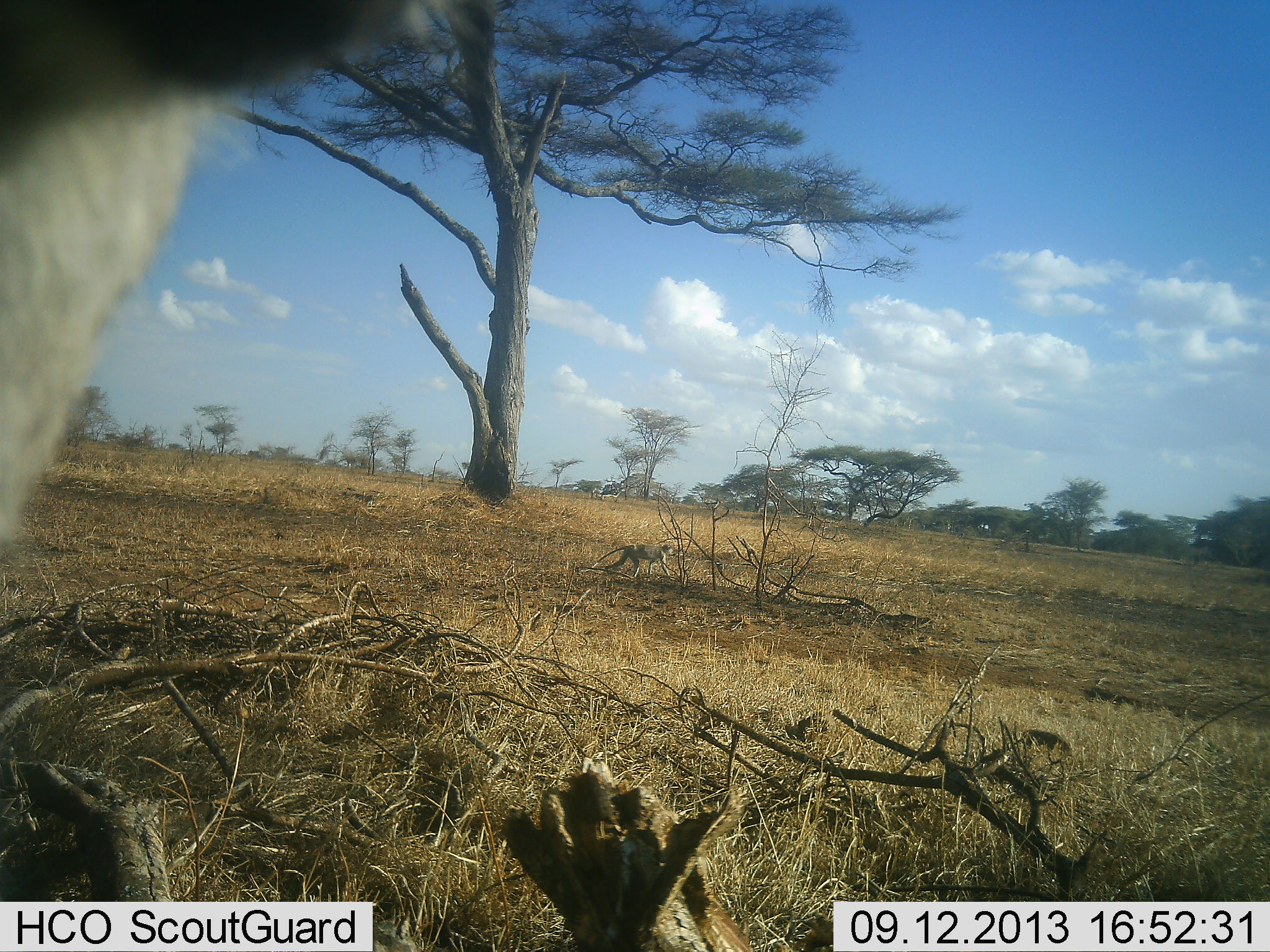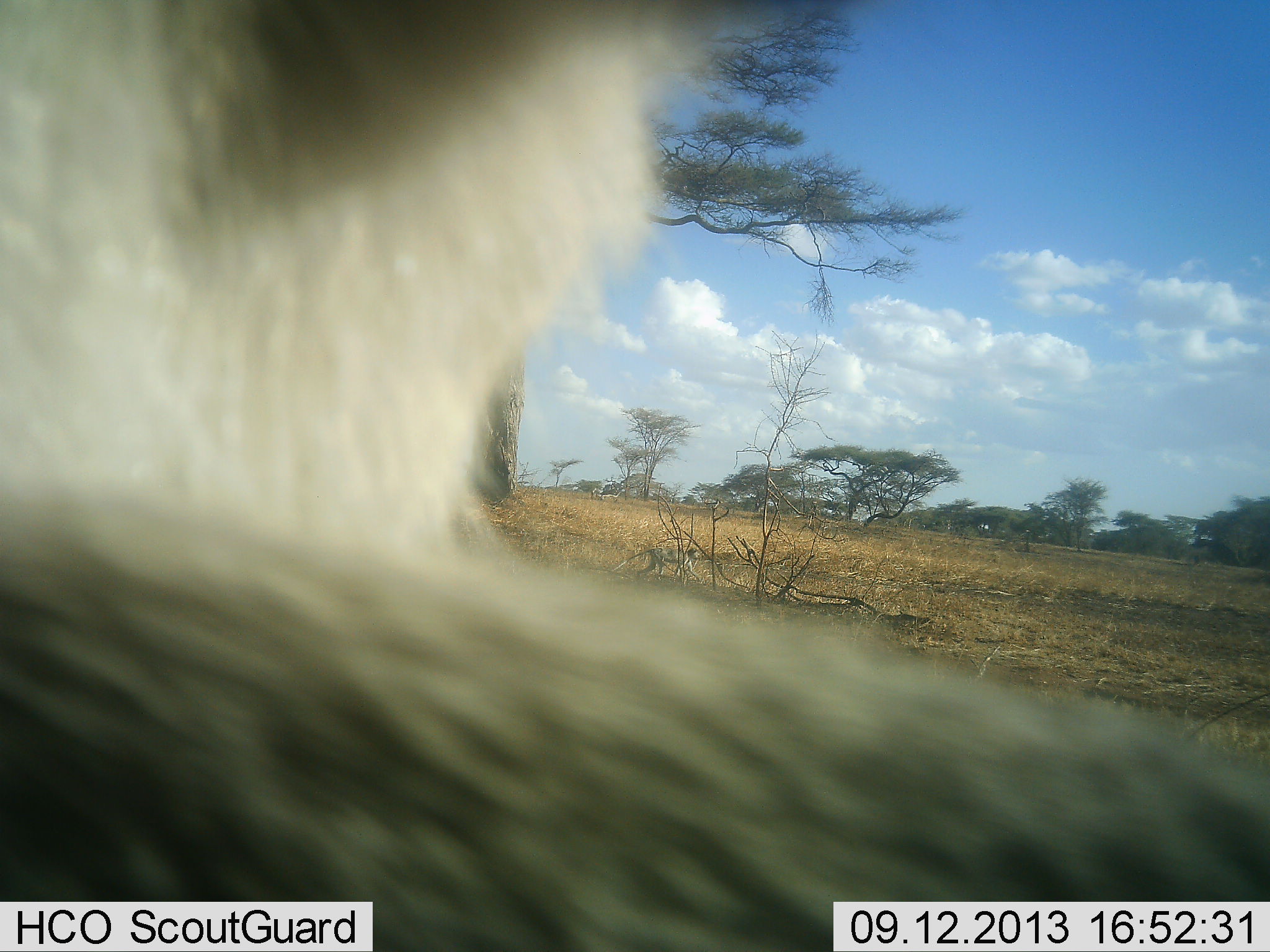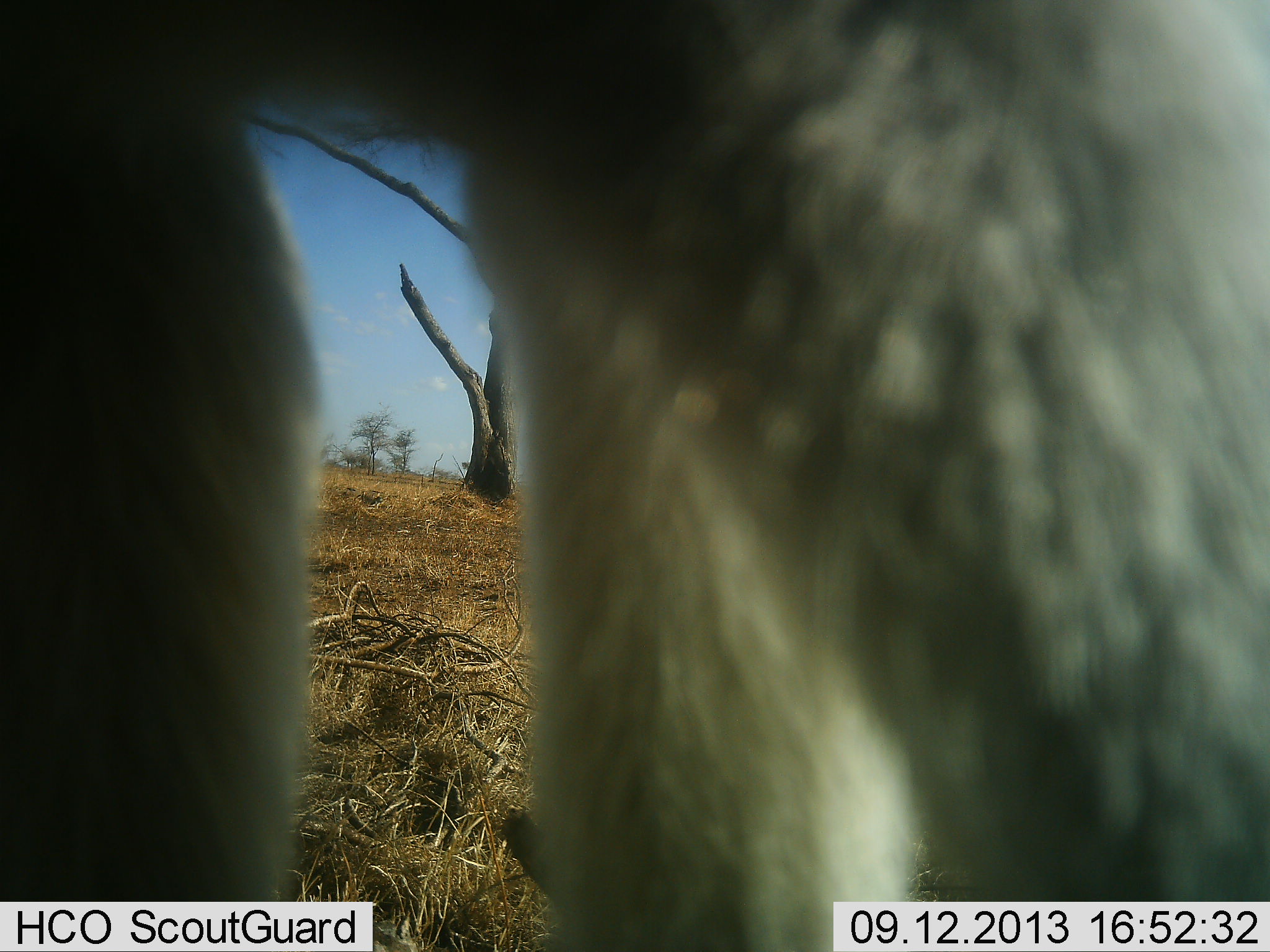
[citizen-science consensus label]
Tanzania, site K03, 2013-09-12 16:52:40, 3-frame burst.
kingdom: Animalia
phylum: Chordata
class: Mammalia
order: Primates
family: Cercopithecidae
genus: Chlorocebus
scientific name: Chlorocebus pygerythrus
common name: vervet monkey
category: monkeyvervet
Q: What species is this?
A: Monkeyvervet (vervet monkey) (Chlorocebus pygerythrus).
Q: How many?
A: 2.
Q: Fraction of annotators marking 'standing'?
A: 14%.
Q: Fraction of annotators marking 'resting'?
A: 0%.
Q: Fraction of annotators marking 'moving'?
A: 93%.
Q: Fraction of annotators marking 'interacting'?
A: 7%.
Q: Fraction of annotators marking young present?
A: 0%.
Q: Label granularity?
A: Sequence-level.